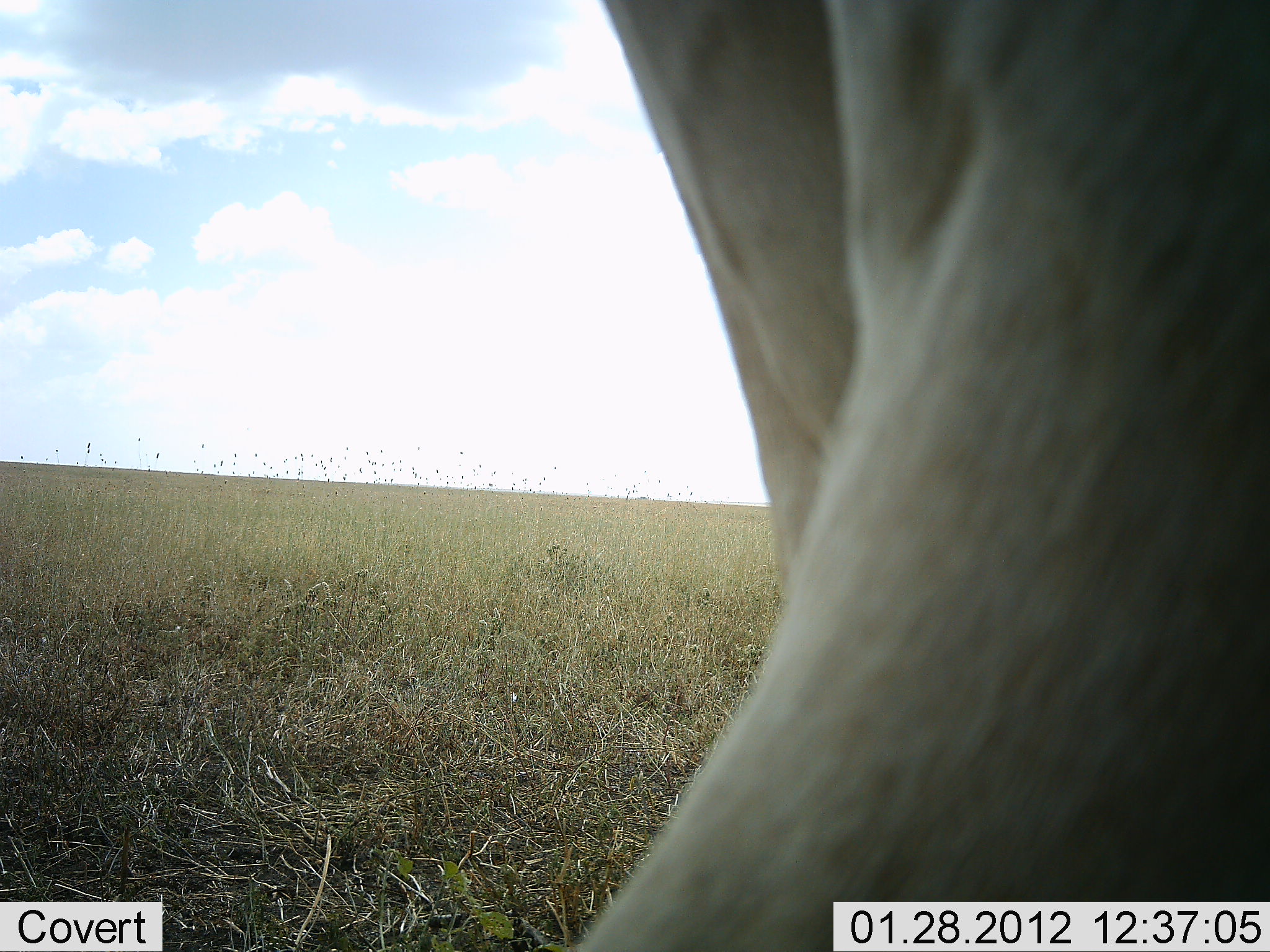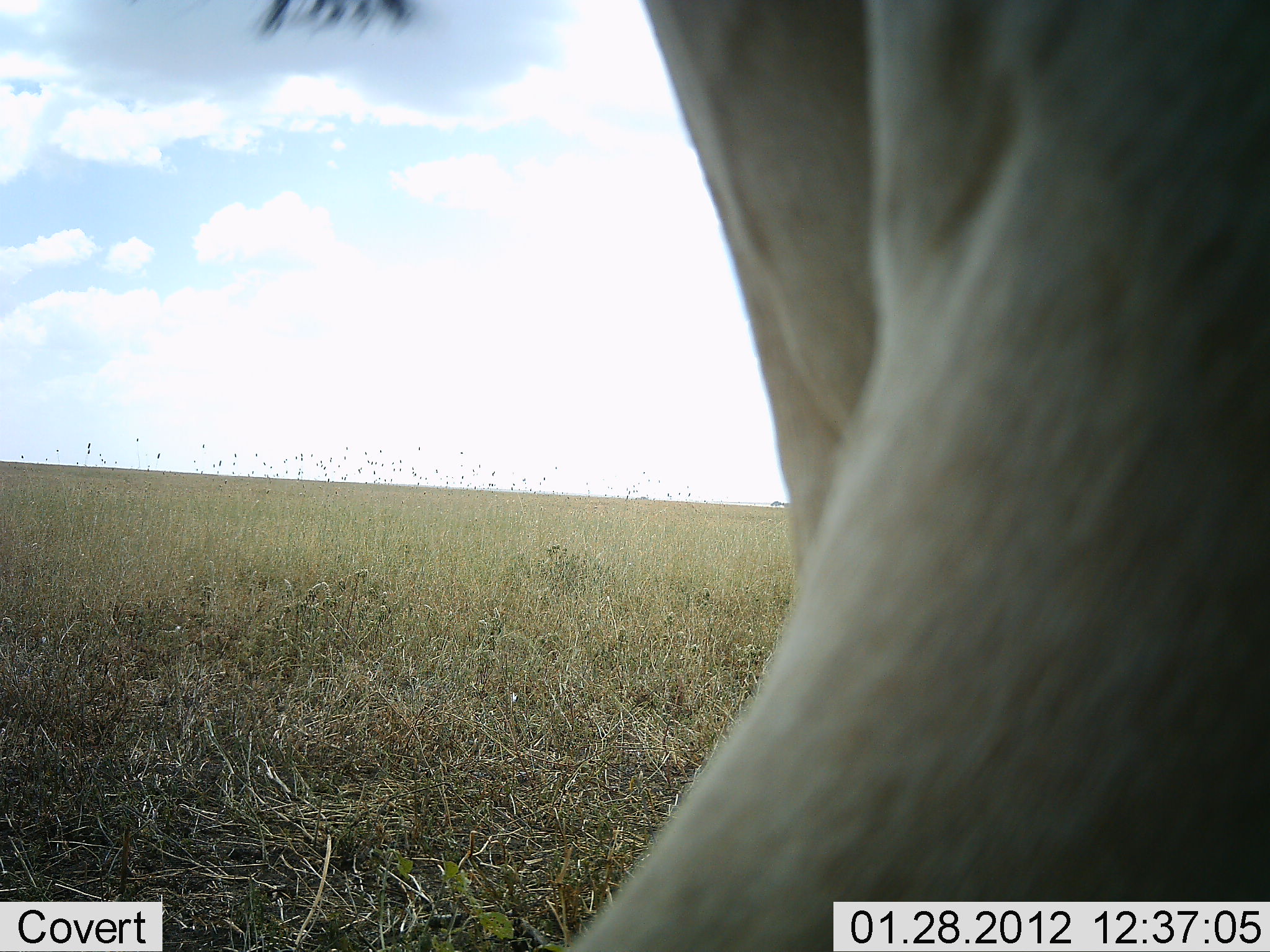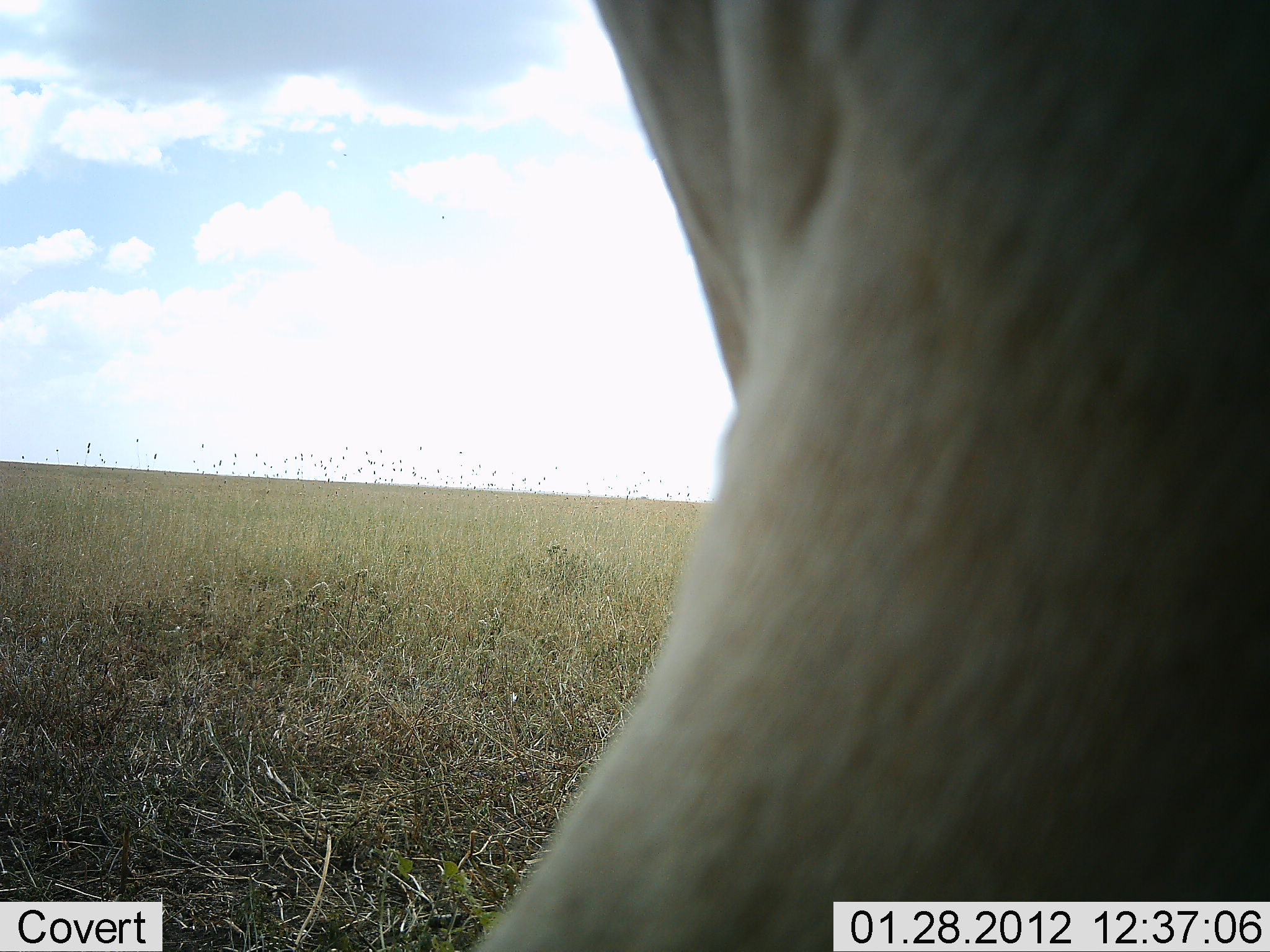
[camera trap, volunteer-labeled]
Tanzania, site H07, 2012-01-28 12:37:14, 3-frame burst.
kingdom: Animalia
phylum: Chordata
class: Mammalia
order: Artiodactyla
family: Bovidae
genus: Alcelaphus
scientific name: Alcelaphus buselaphus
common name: hartebeest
Hartebeest (Alcelaphus buselaphus), count 1. Behavior (volunteer vote fractions): standing 100%, resting 0%, moving 0%, interacting 0%. Young present (vote fraction): 0%. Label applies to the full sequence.